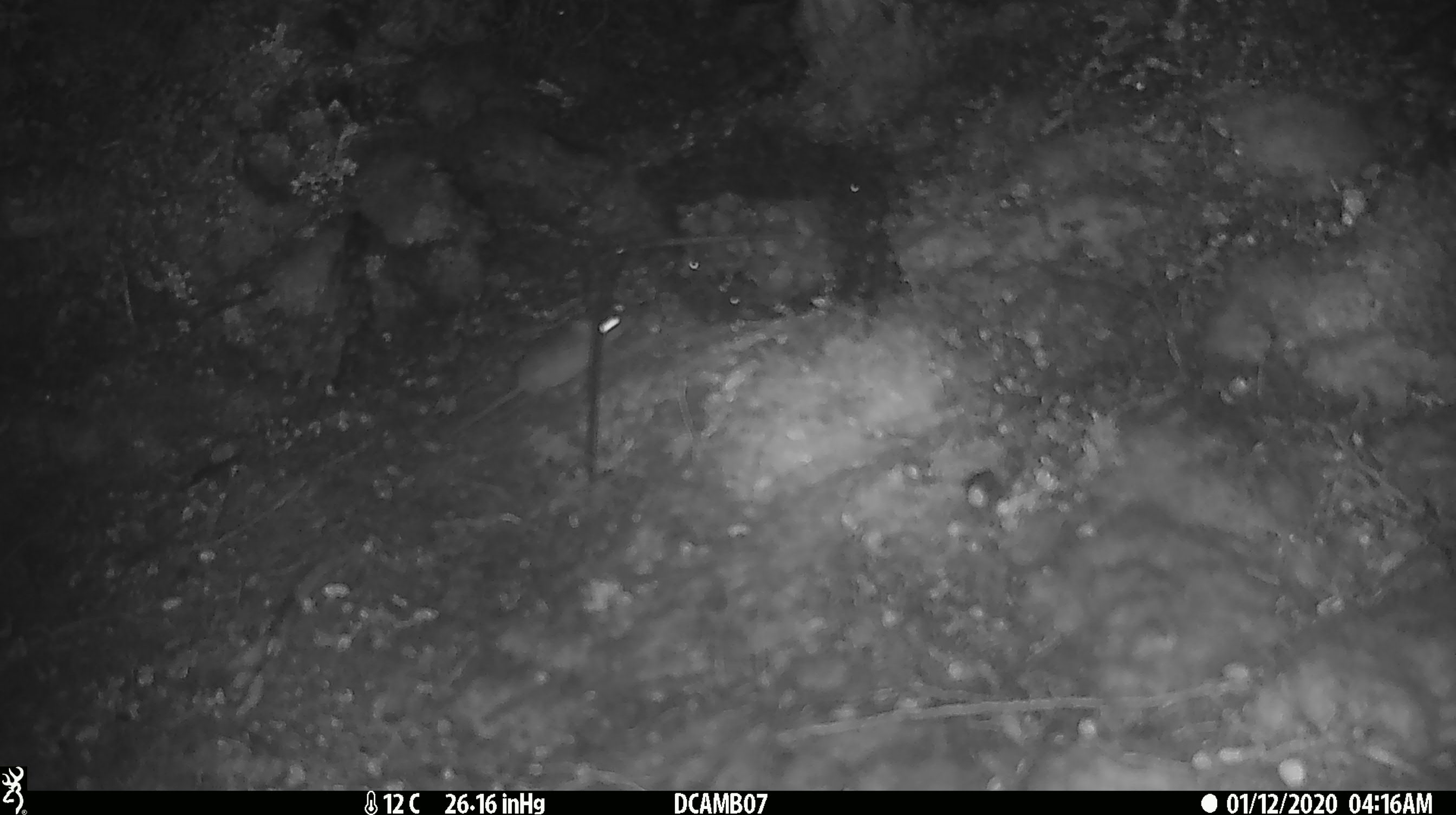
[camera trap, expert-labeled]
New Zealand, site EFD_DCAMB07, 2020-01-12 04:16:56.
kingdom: Animalia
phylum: Chordata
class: Mammalia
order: Rodentia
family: Muridae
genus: Mus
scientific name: Mus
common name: mouse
Mouse (Mus).